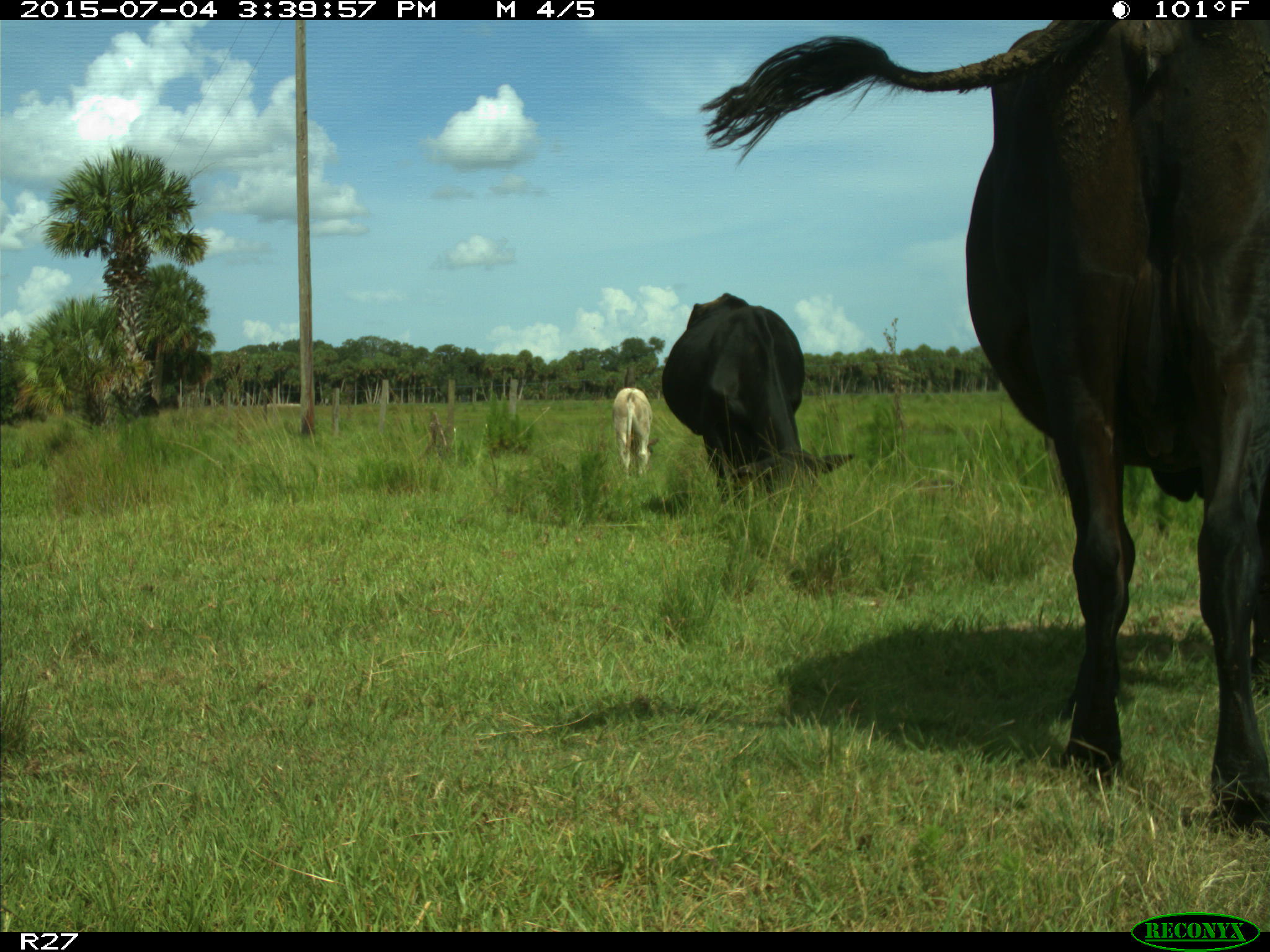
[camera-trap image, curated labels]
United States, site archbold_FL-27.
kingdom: Animalia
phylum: Chordata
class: Mammalia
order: Artiodactyla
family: Bovidae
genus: Bos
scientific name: Bos taurus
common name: domestic cow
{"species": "Bos taurus (domestic cow)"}